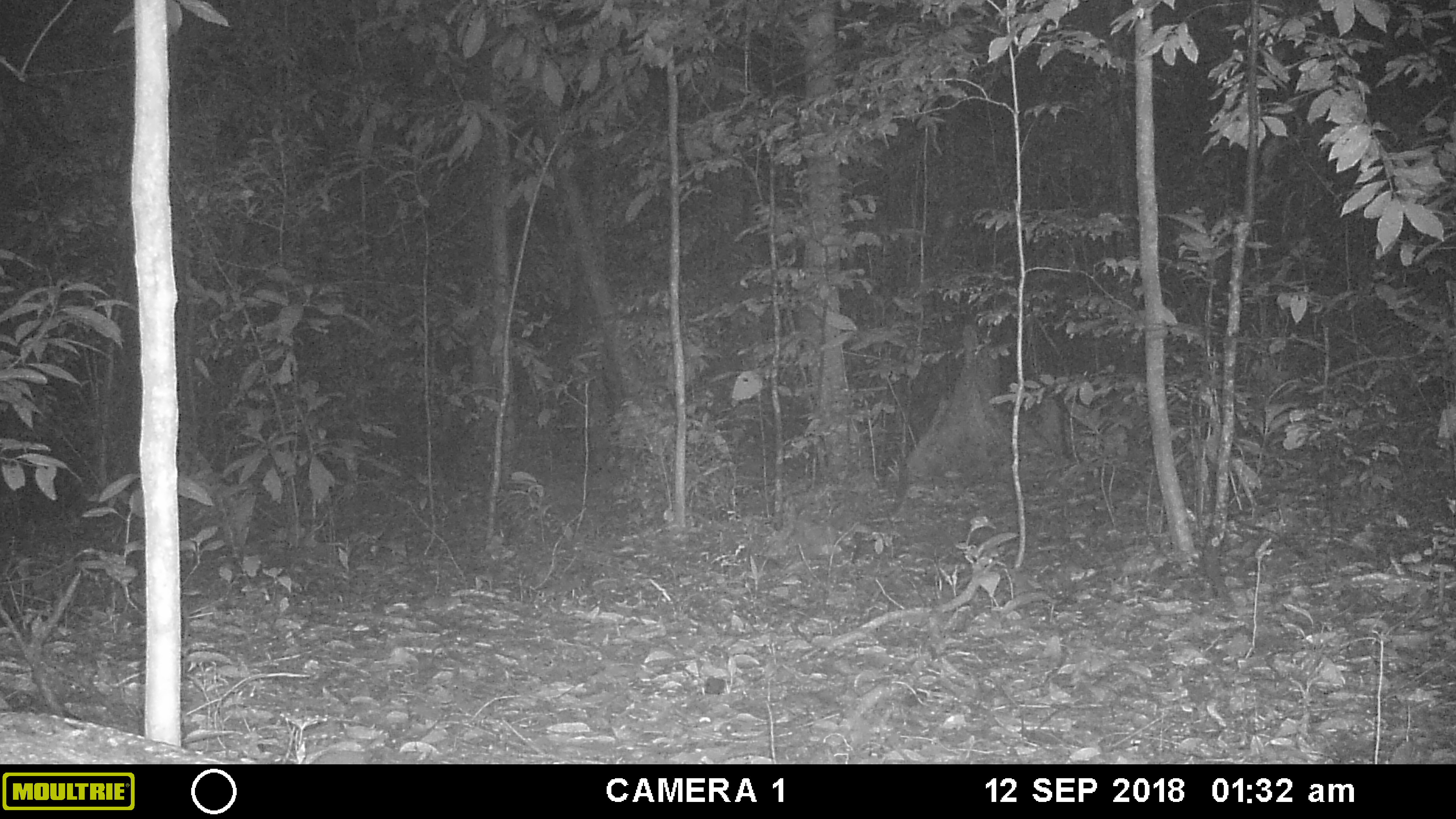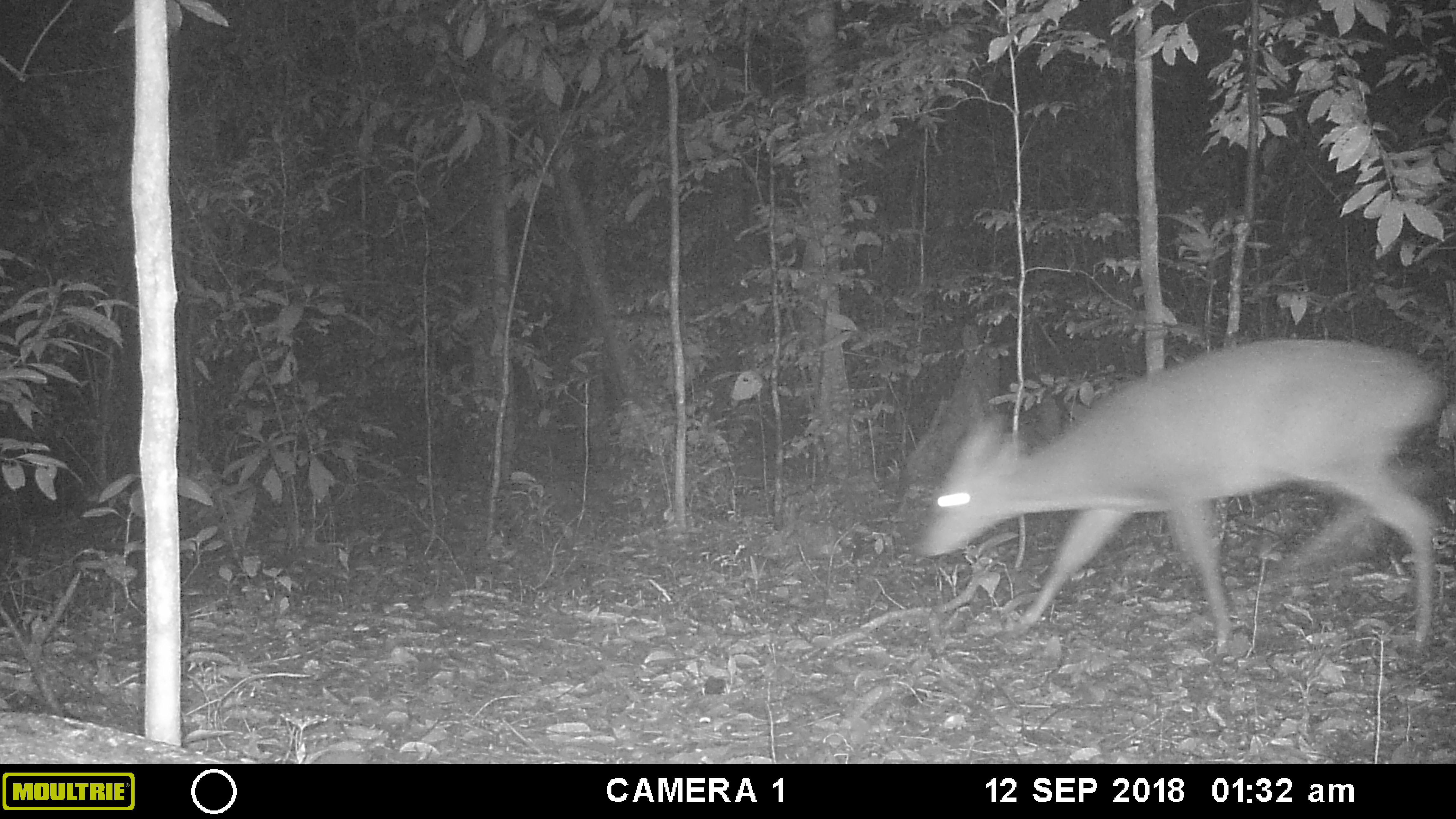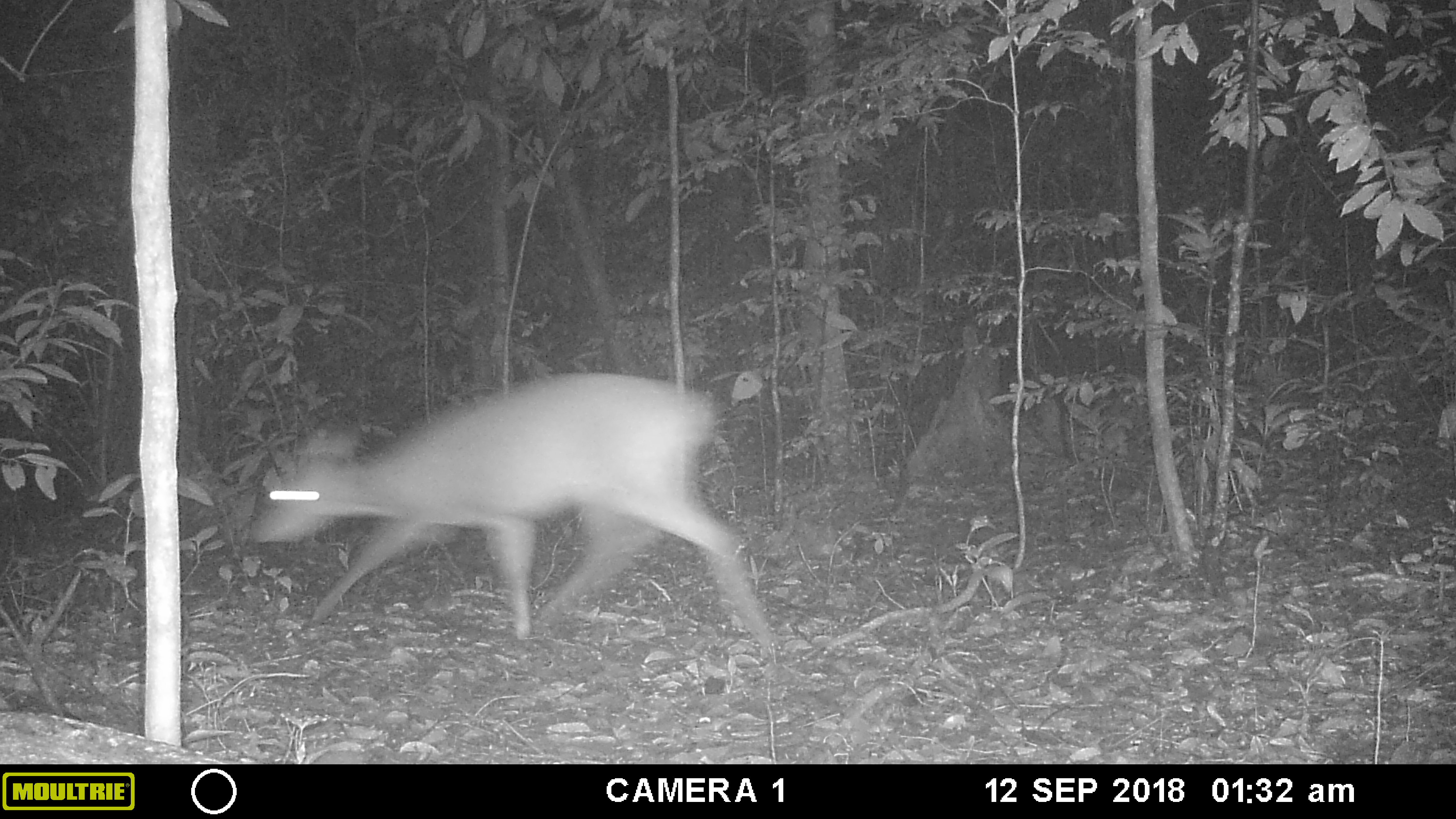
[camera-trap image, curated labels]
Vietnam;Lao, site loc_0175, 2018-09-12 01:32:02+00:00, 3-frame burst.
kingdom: Animalia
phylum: Chordata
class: Mammalia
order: Artiodactyla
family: Cervidae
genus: Muntiacus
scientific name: Muntiacus vuquangensis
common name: large-antlered muntjac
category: large antlered muntjac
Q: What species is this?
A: Large antlered muntjac (large-antlered muntjac) (Muntiacus vuquangensis).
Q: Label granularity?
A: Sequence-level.